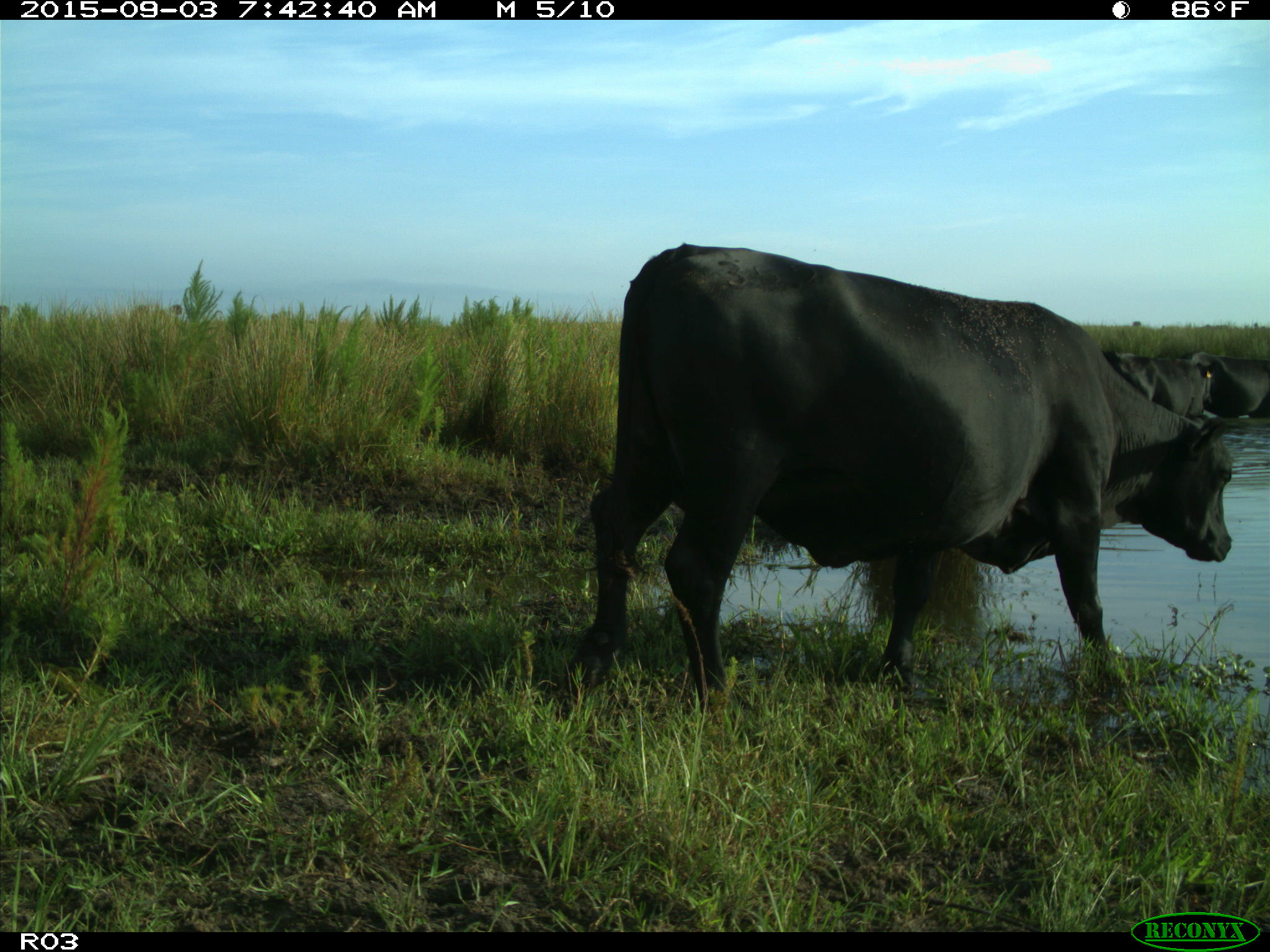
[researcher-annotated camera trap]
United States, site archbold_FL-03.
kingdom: Animalia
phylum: Chordata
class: Mammalia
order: Artiodactyla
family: Bovidae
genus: Bos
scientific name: Bos taurus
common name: domestic cow